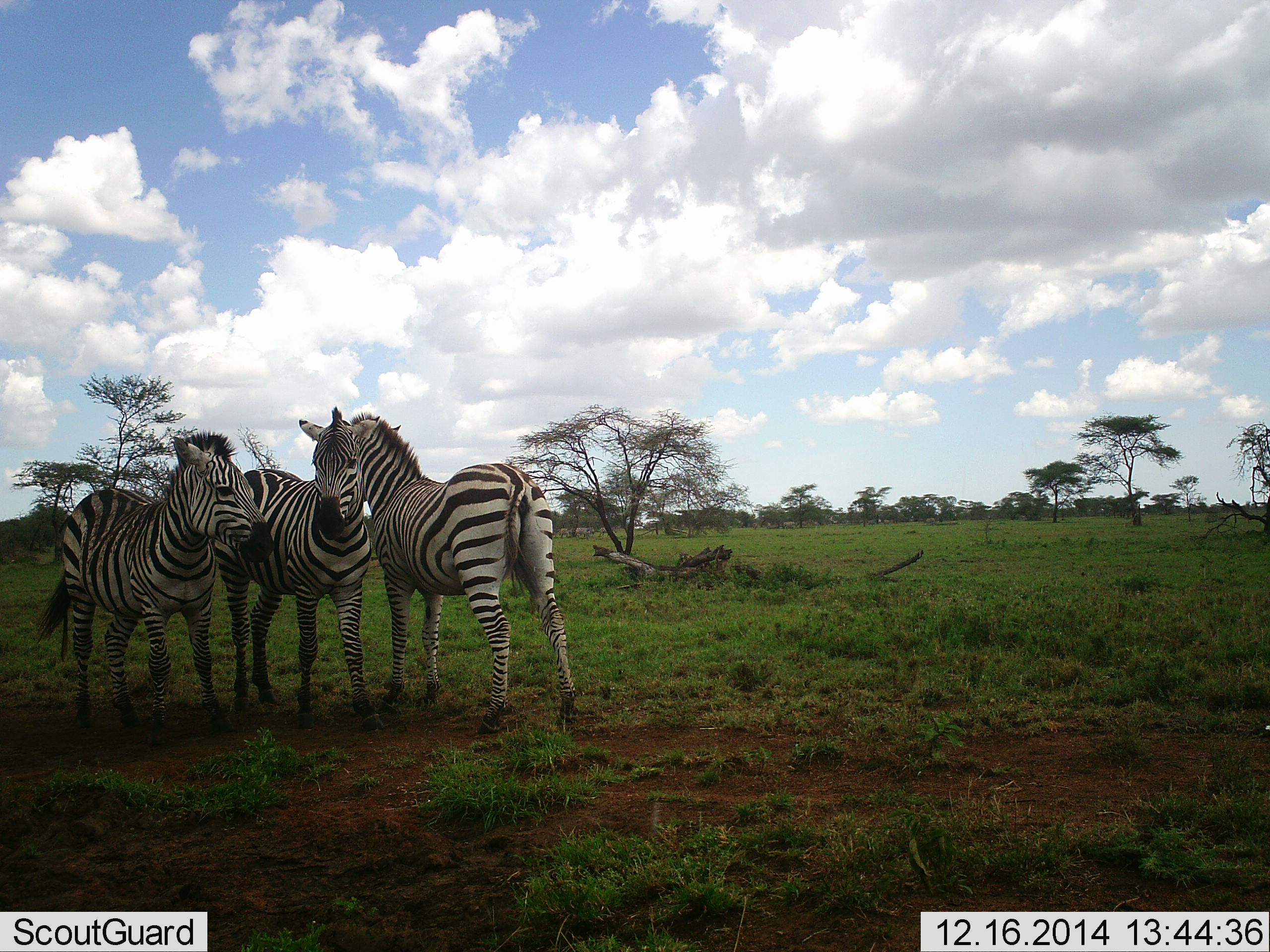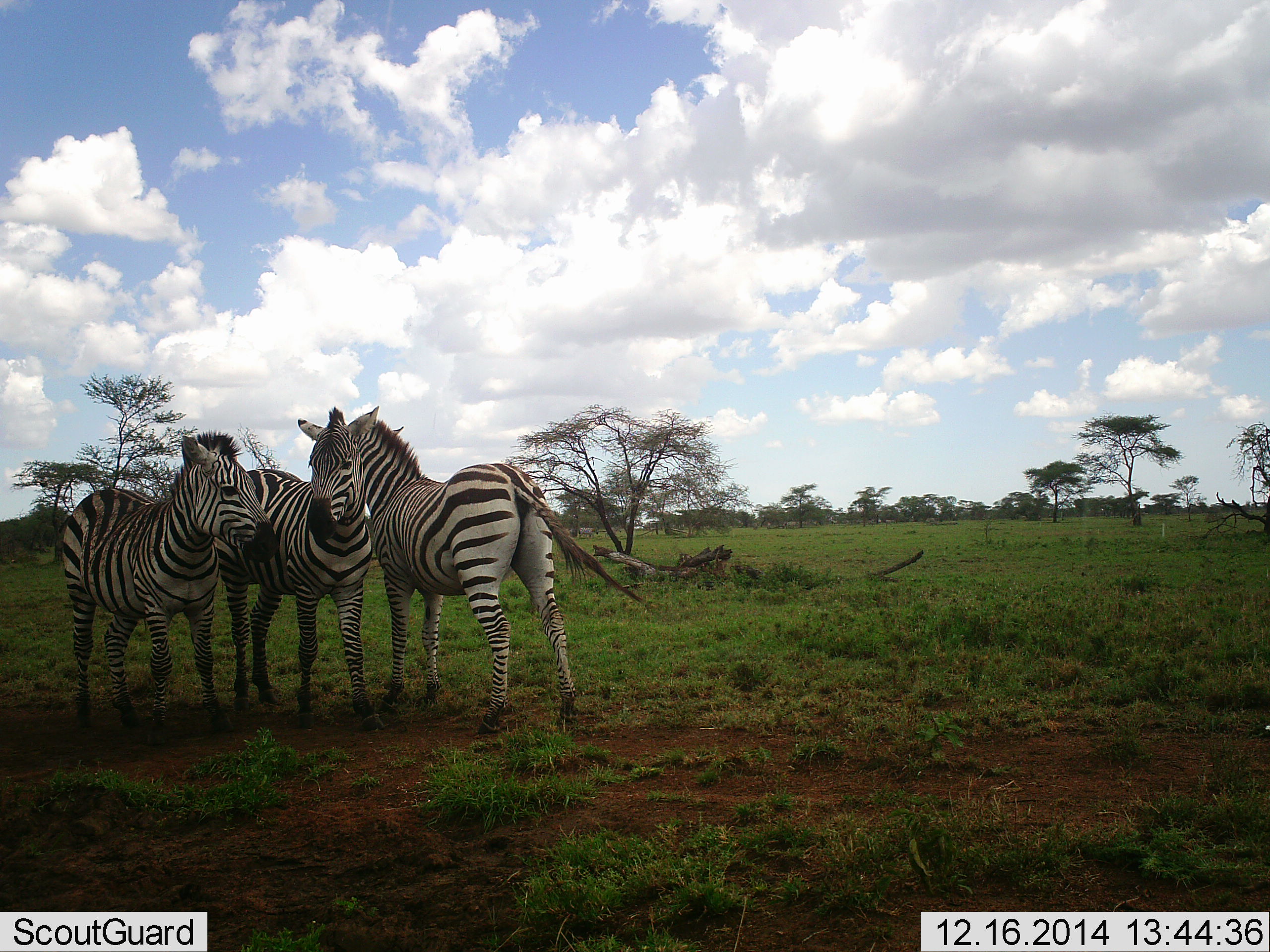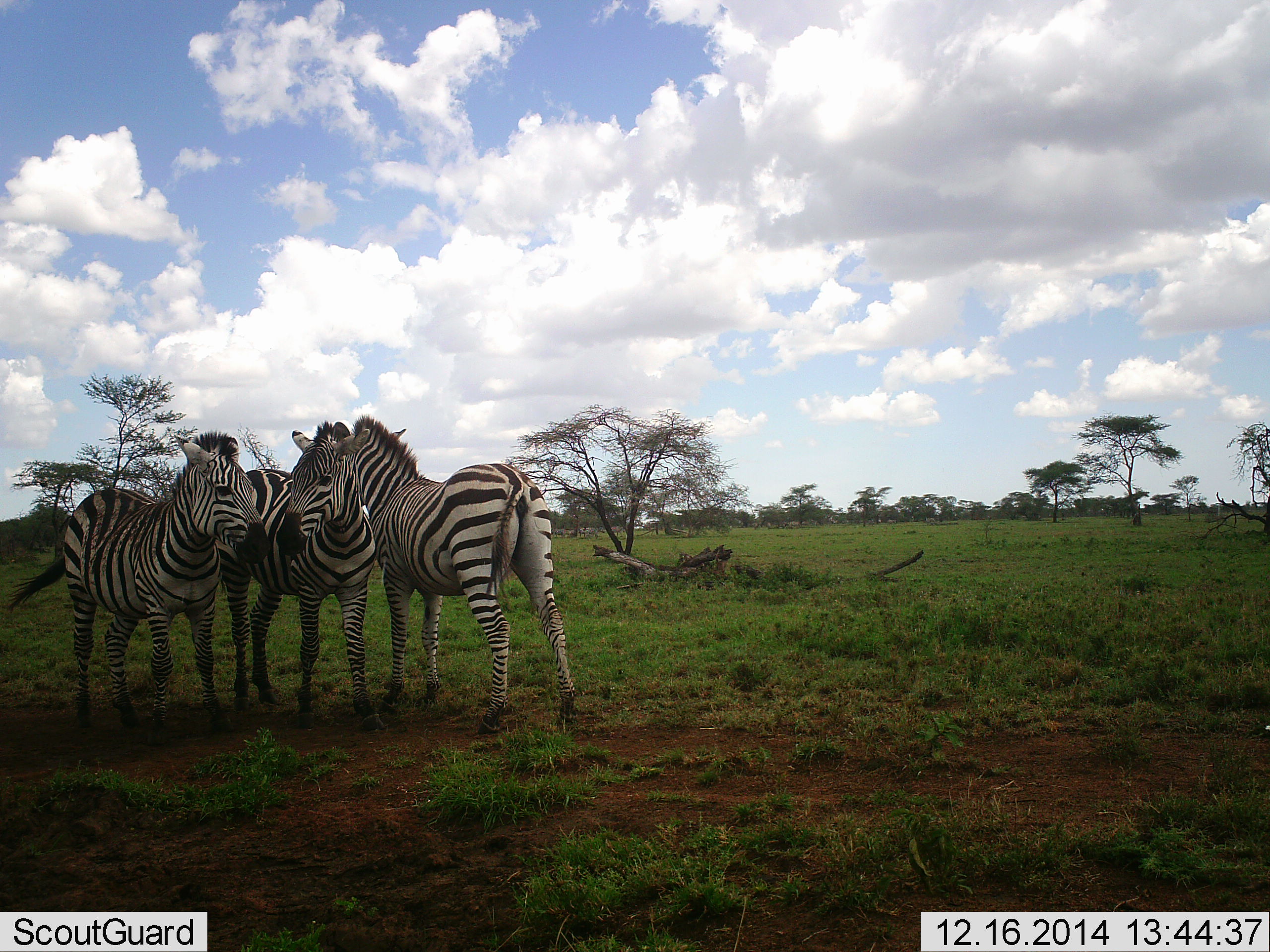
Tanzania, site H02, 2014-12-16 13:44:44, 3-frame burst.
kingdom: Animalia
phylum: Chordata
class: Mammalia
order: Perissodactyla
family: Equidae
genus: Equus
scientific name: Equus quagga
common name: plains zebra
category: zebra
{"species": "zebra (plains zebra) (Equus quagga)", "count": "3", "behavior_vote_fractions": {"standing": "100%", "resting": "0%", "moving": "0%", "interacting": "60%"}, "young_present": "10%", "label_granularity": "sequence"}